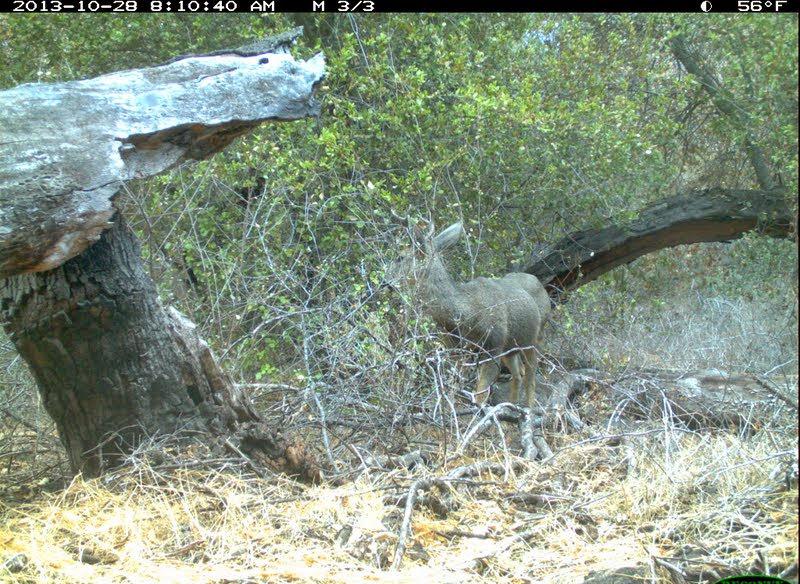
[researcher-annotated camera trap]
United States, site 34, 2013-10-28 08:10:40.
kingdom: Animalia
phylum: Chordata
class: Mammalia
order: Artiodactyla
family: Cervidae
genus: Odocoileus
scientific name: Odocoileus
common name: deer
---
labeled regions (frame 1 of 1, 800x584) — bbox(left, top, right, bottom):
deer: bbox(379, 212, 556, 429)